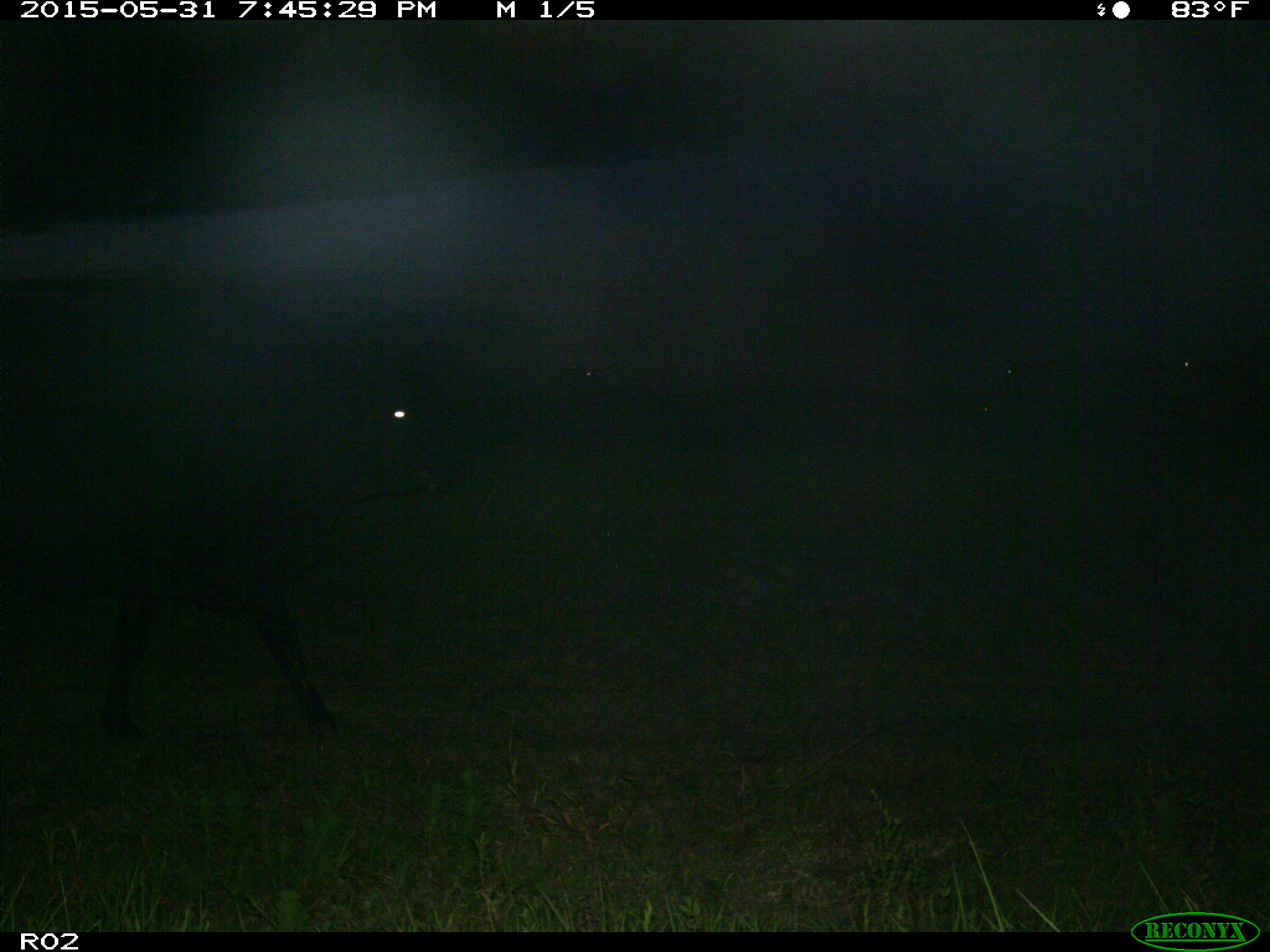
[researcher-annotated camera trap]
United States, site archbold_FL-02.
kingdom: Animalia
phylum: Chordata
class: Mammalia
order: Artiodactyla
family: Bovidae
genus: Bos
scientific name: Bos taurus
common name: domestic cow